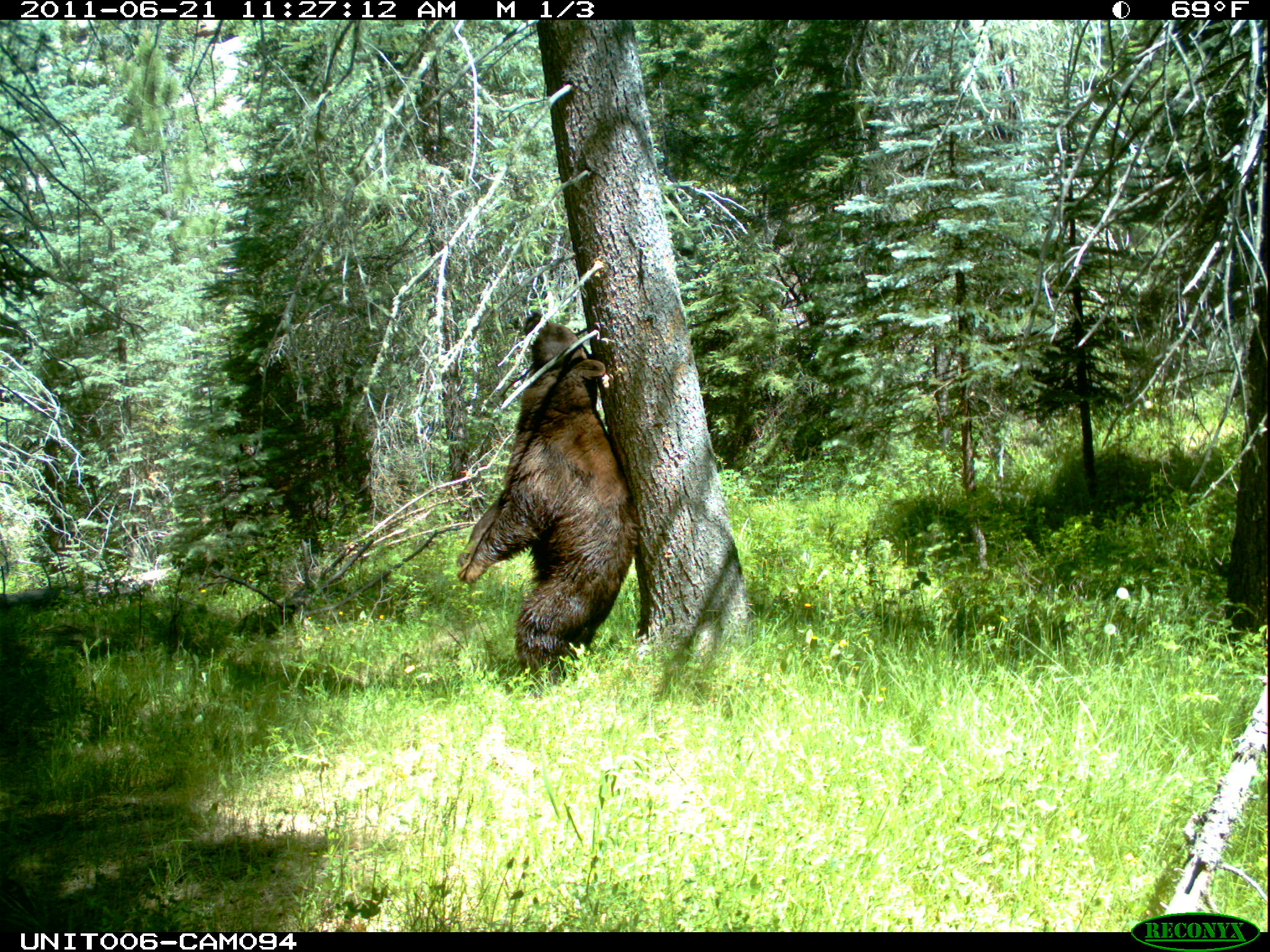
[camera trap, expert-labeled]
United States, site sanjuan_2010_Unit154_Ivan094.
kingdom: Animalia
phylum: Chordata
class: Mammalia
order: Carnivora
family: Ursidae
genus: Ursus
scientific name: Ursus americanus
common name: american black bear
Ursus americanus (american black bear).